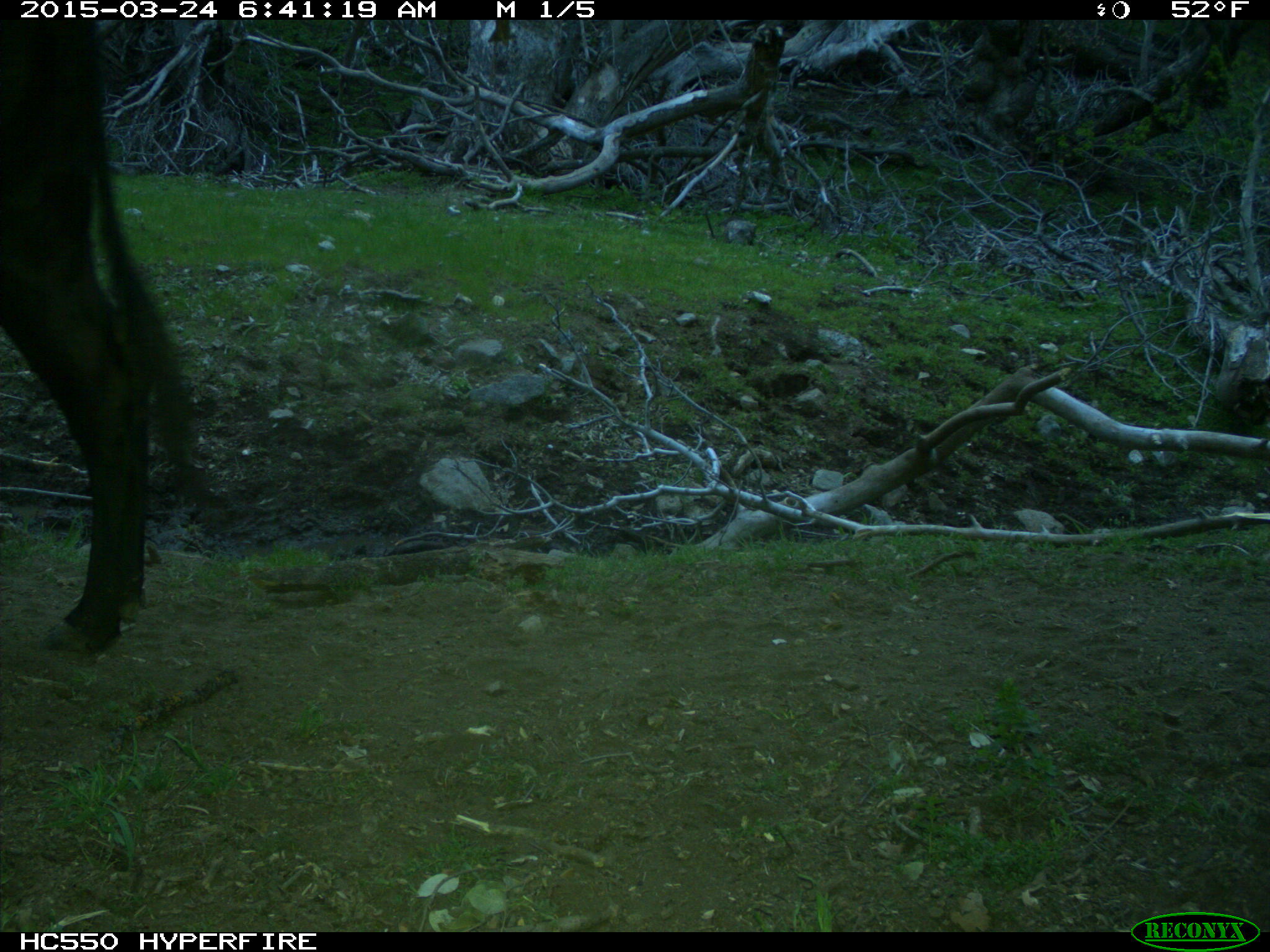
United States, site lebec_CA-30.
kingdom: Animalia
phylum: Chordata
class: Mammalia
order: Artiodactyla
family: Bovidae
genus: Bos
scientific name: Bos taurus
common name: domestic cow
Bos taurus (domestic cow).